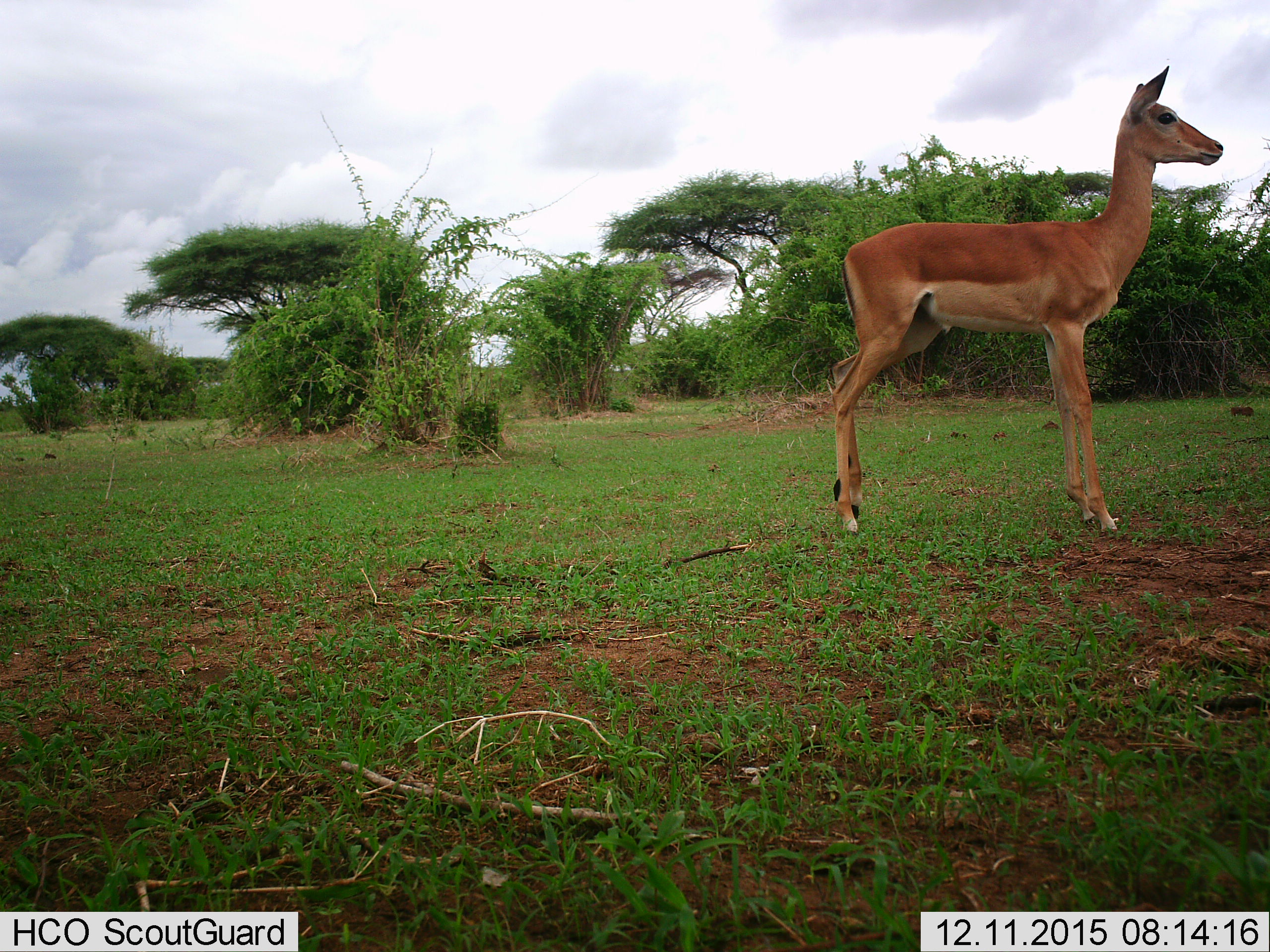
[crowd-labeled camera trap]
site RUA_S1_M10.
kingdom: Animalia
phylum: Chordata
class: Mammalia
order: Artiodactyla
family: Bovidae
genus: Aepyceros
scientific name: Aepyceros melampus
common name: impala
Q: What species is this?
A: Impala (Aepyceros melampus).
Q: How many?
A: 1.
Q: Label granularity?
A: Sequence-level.